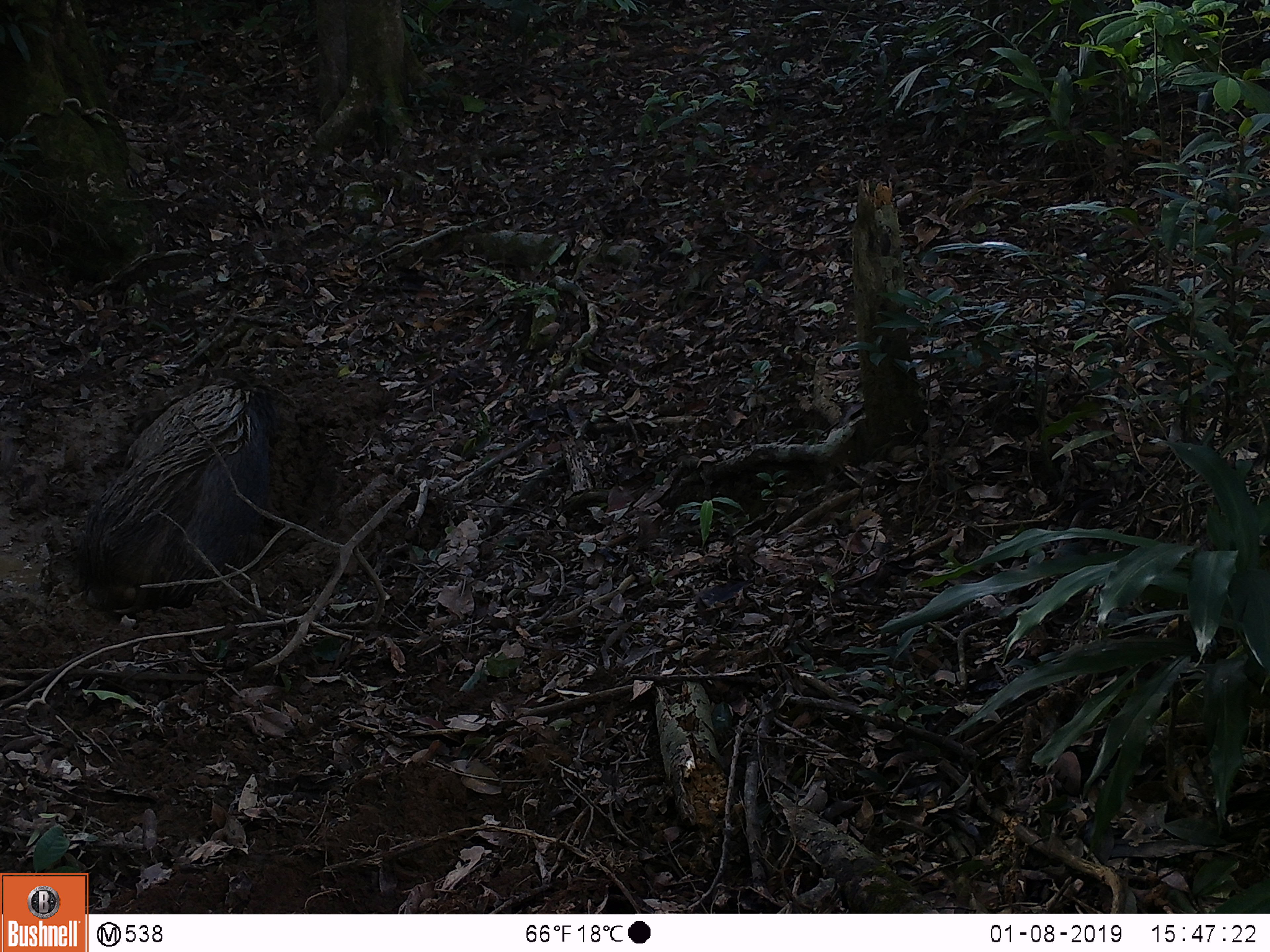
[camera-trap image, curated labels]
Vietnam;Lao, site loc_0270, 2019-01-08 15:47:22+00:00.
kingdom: Animalia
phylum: Chordata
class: Mammalia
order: Artiodactyla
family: Suidae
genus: Sus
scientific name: Sus scrofa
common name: eurasian wild pig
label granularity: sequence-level